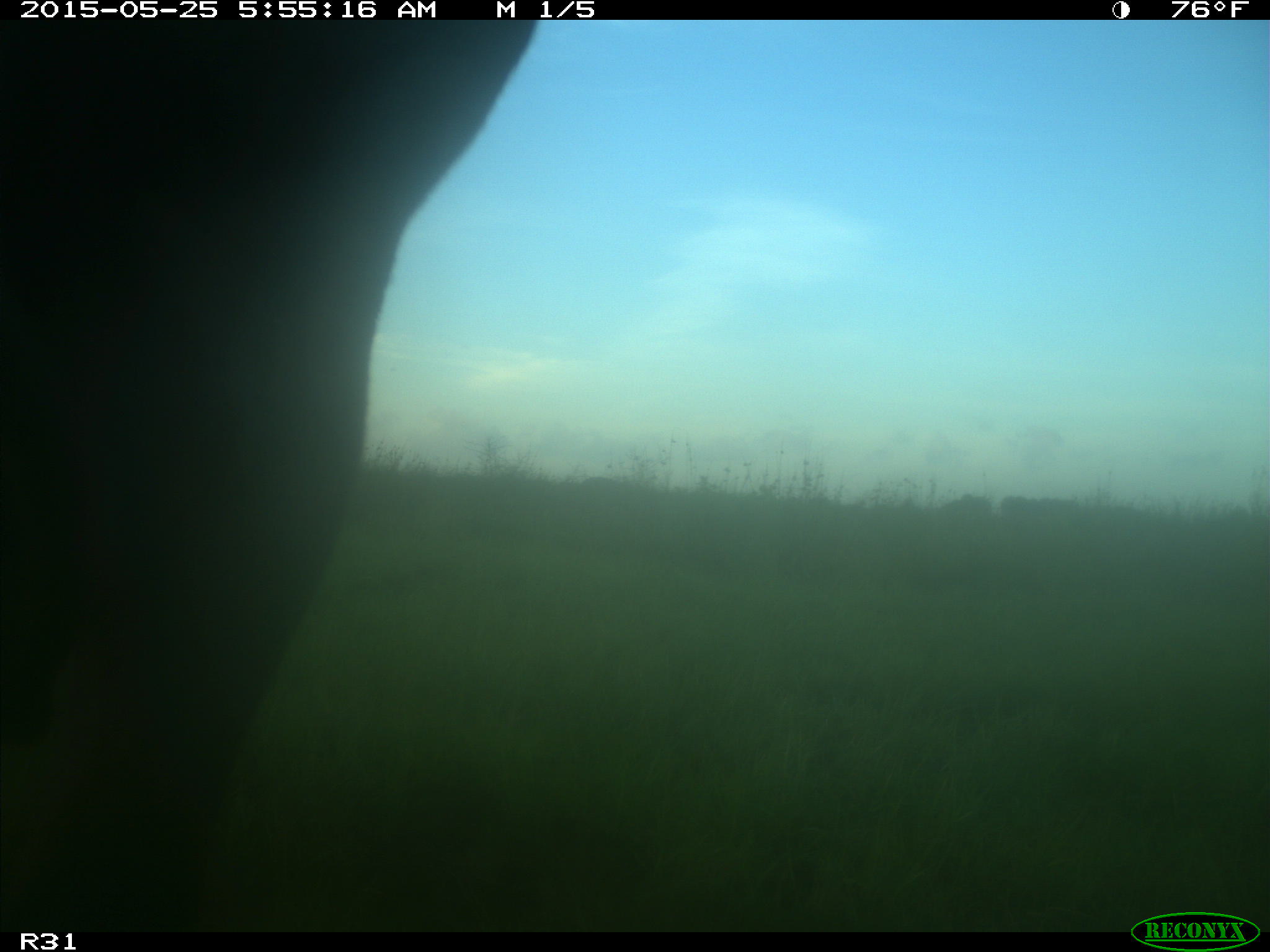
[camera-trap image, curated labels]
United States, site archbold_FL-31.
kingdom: Animalia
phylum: Chordata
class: Mammalia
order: Artiodactyla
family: Bovidae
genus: Bos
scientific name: Bos taurus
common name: domestic cow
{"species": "Bos taurus (domestic cow)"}